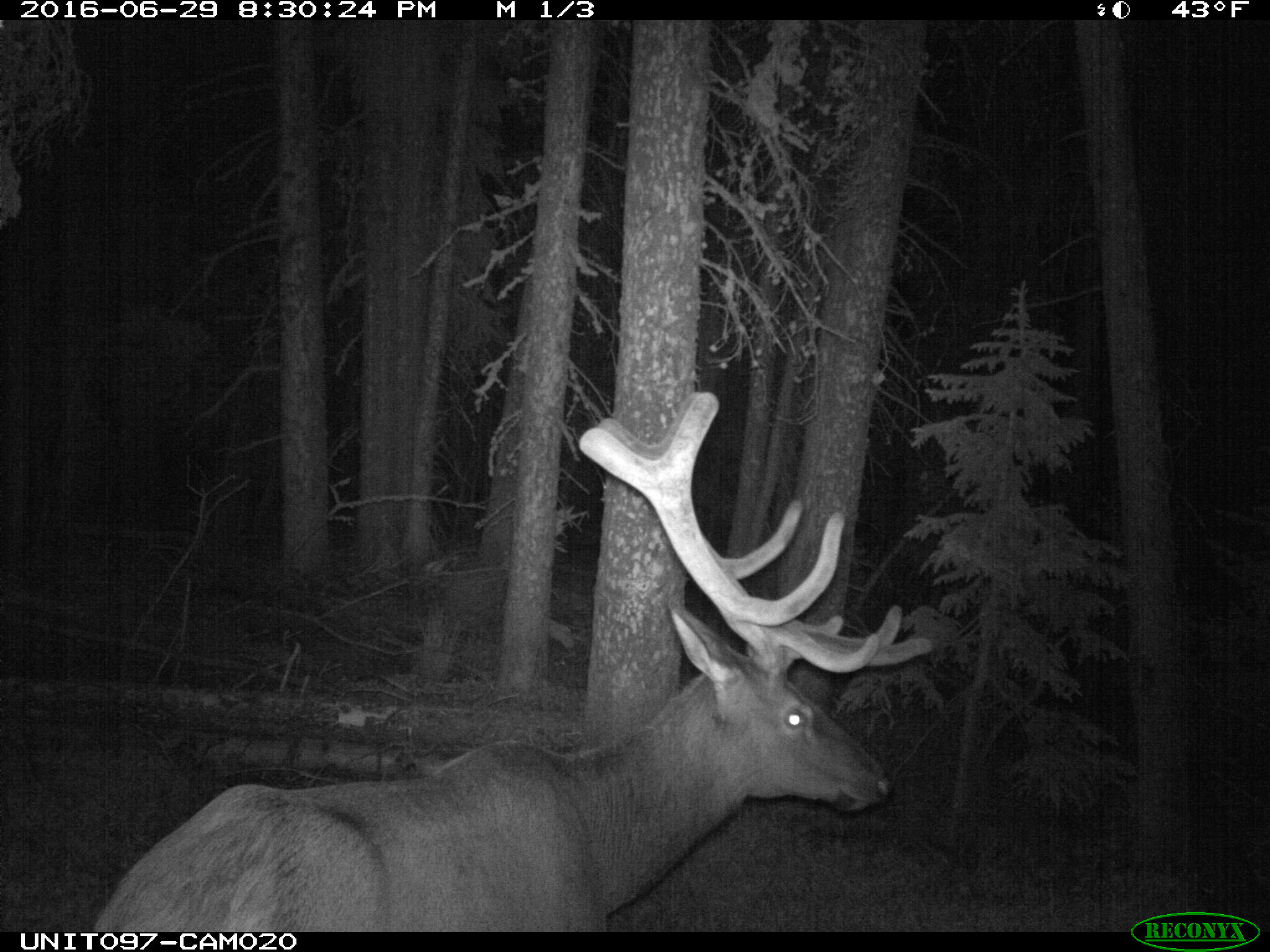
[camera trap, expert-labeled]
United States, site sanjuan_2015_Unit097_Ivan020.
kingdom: Animalia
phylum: Chordata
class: Mammalia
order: Artiodactyla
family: Cervidae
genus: Cervus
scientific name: Cervus elaphus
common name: red deer